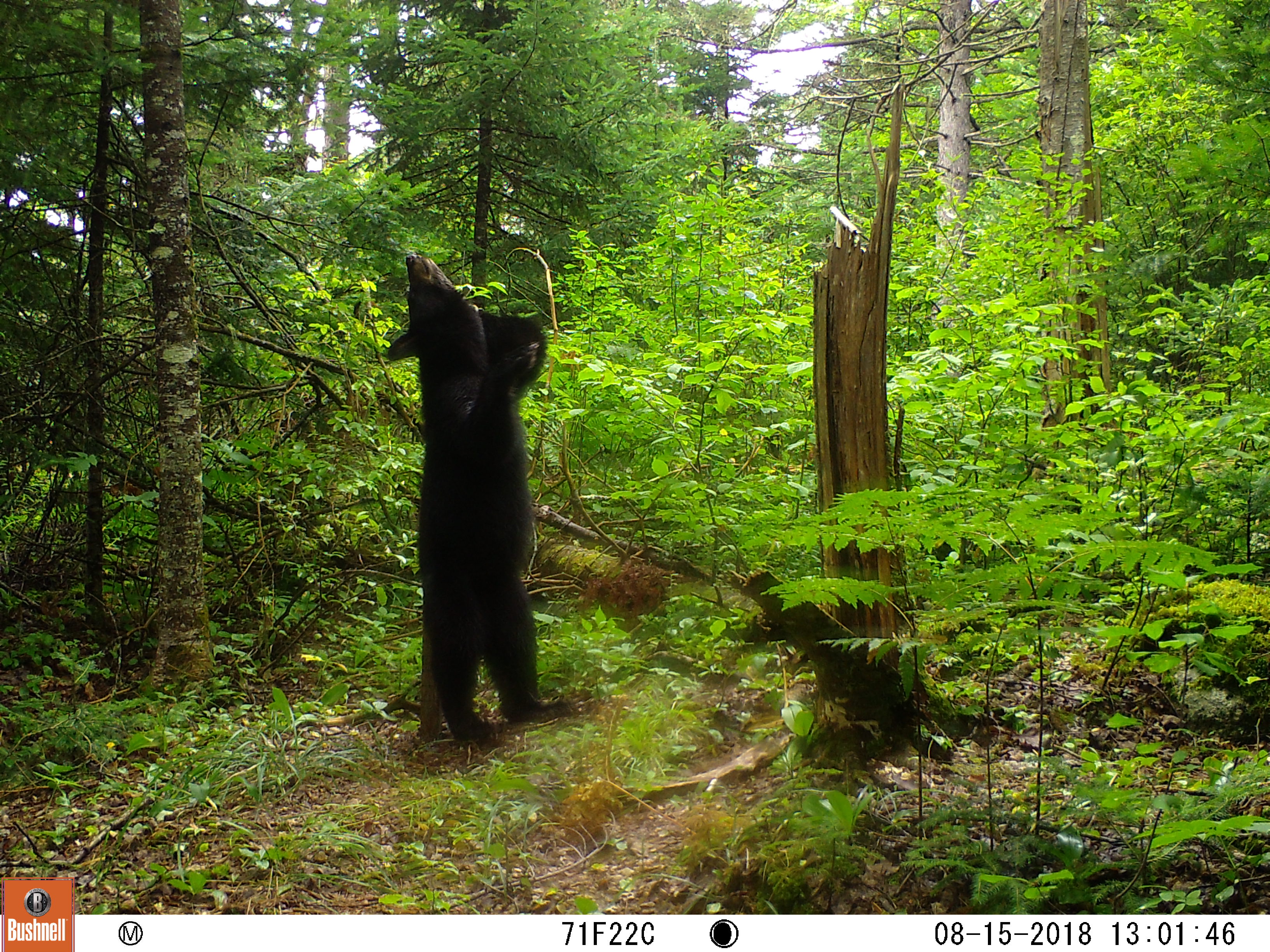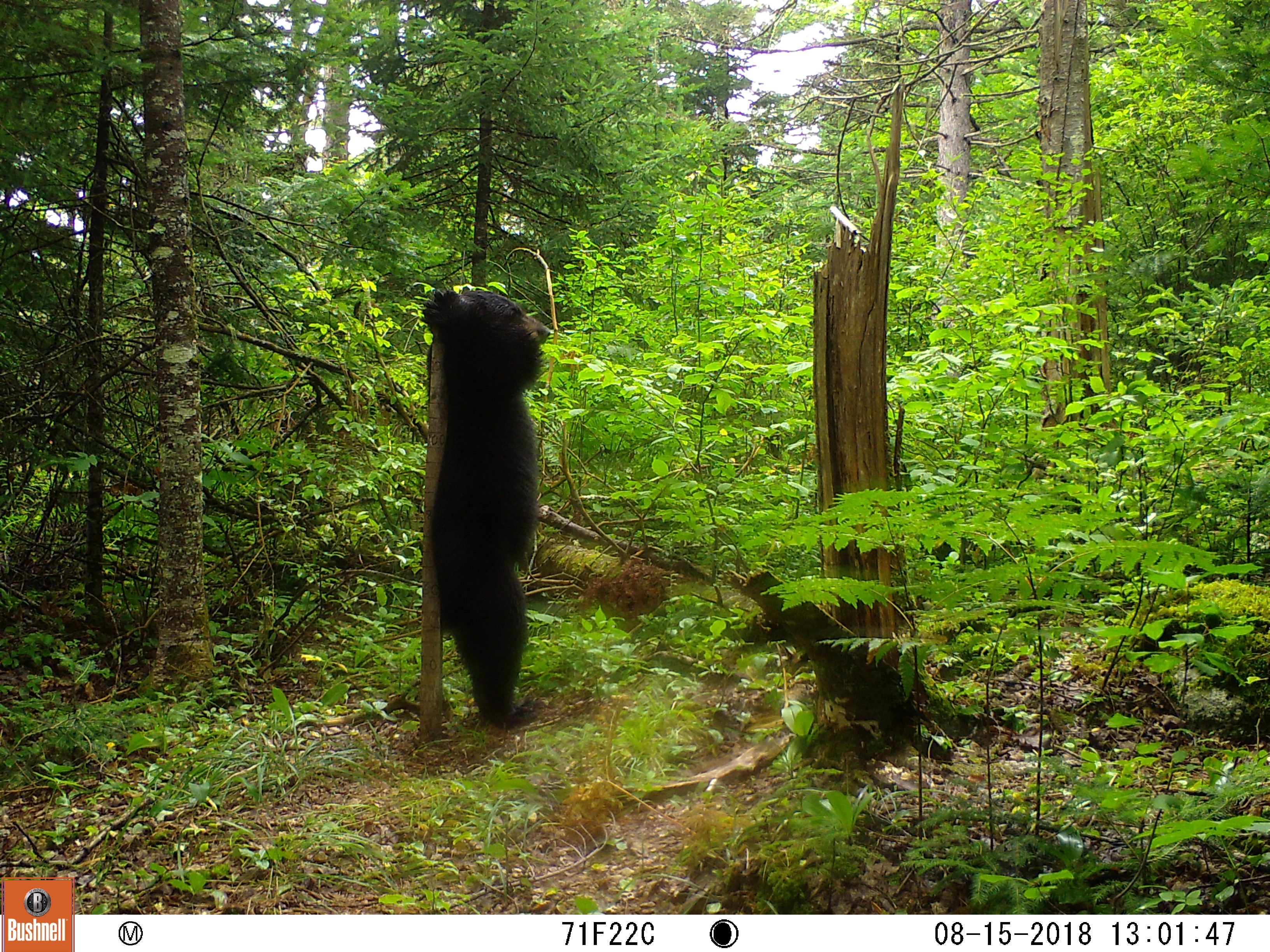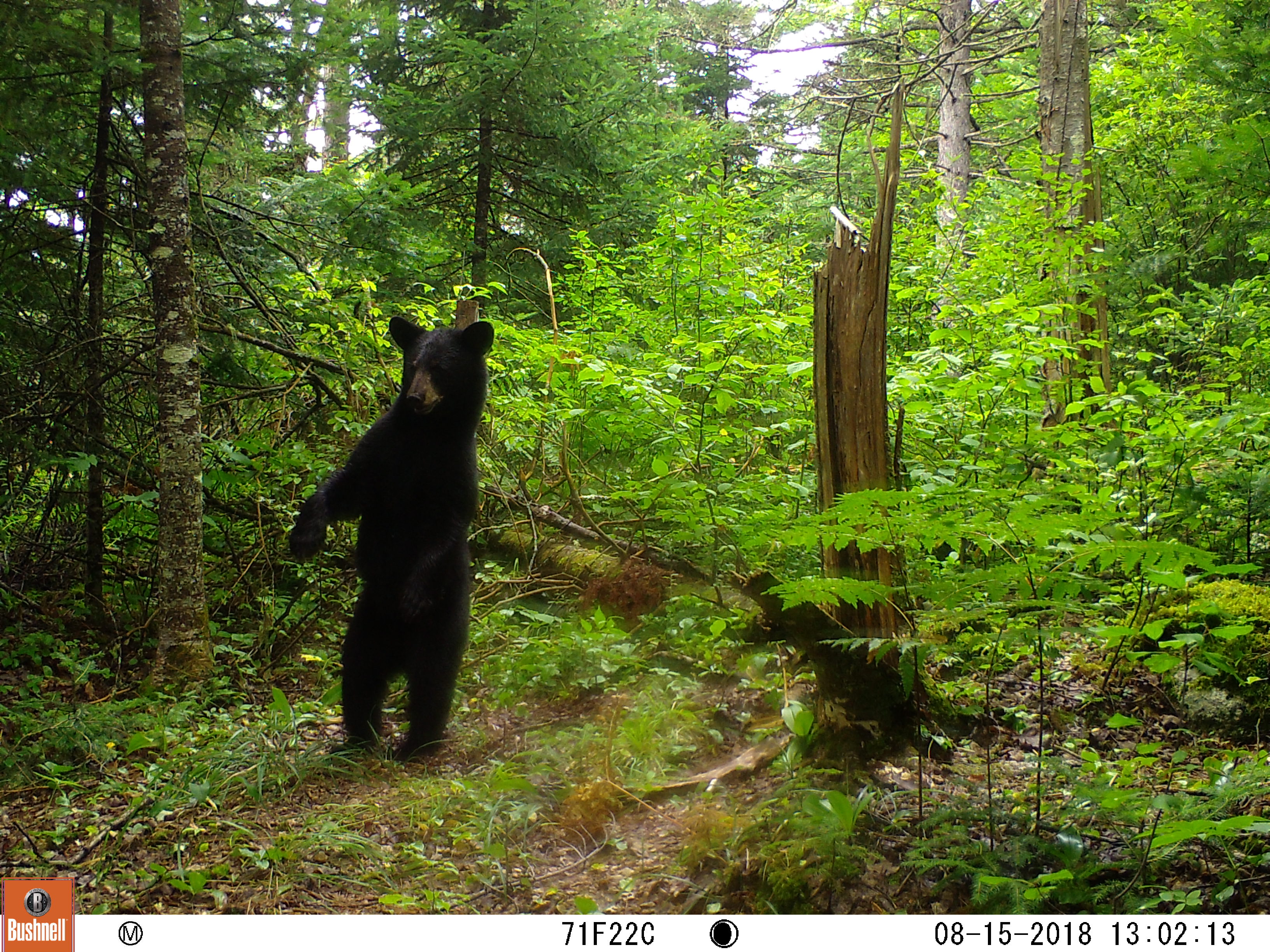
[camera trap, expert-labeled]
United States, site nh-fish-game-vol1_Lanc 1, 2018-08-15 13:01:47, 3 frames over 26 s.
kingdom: Animalia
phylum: Chordata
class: Mammalia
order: Carnivora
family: Ursidae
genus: Ursus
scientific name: Ursus americanus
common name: black bear